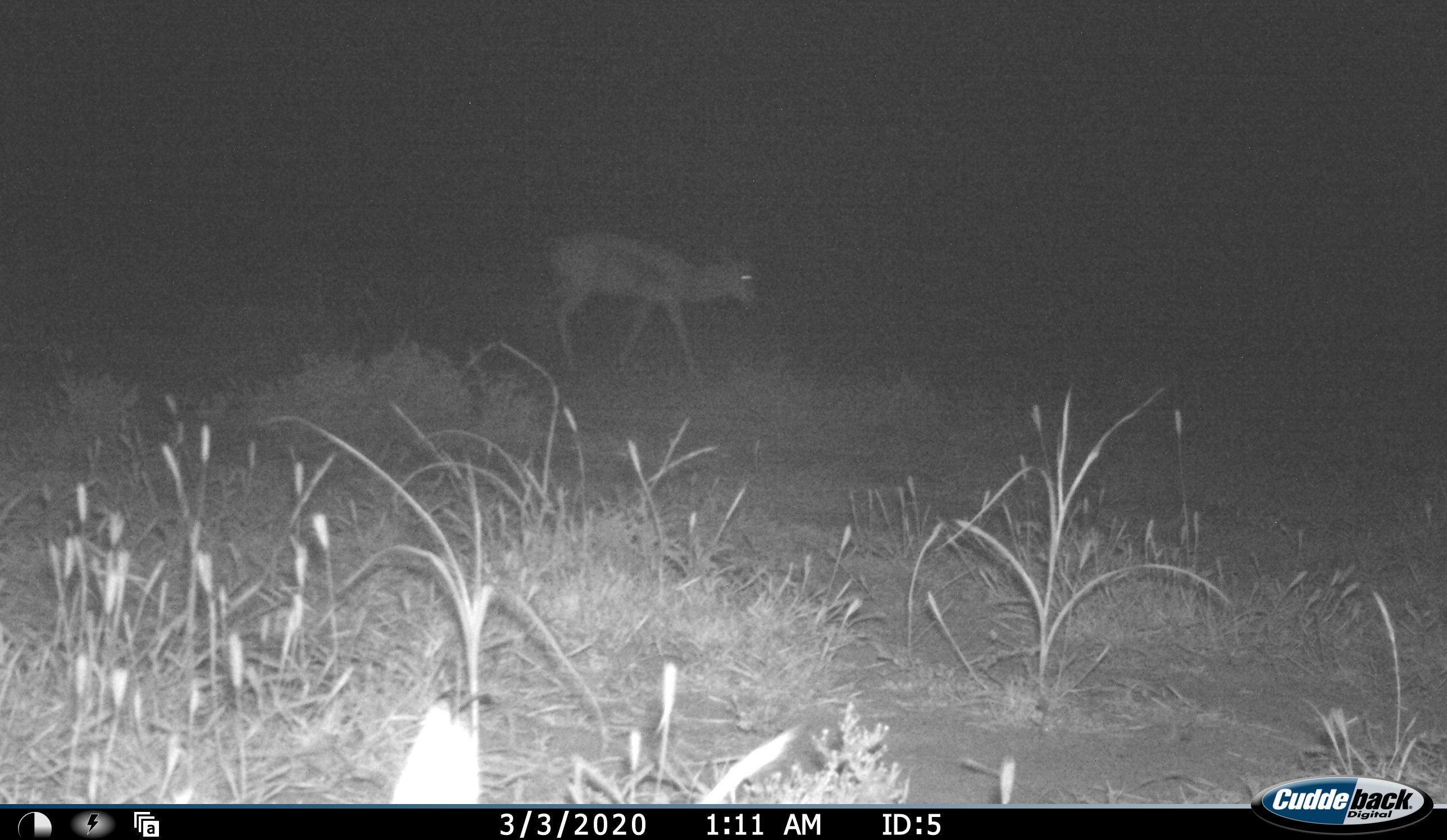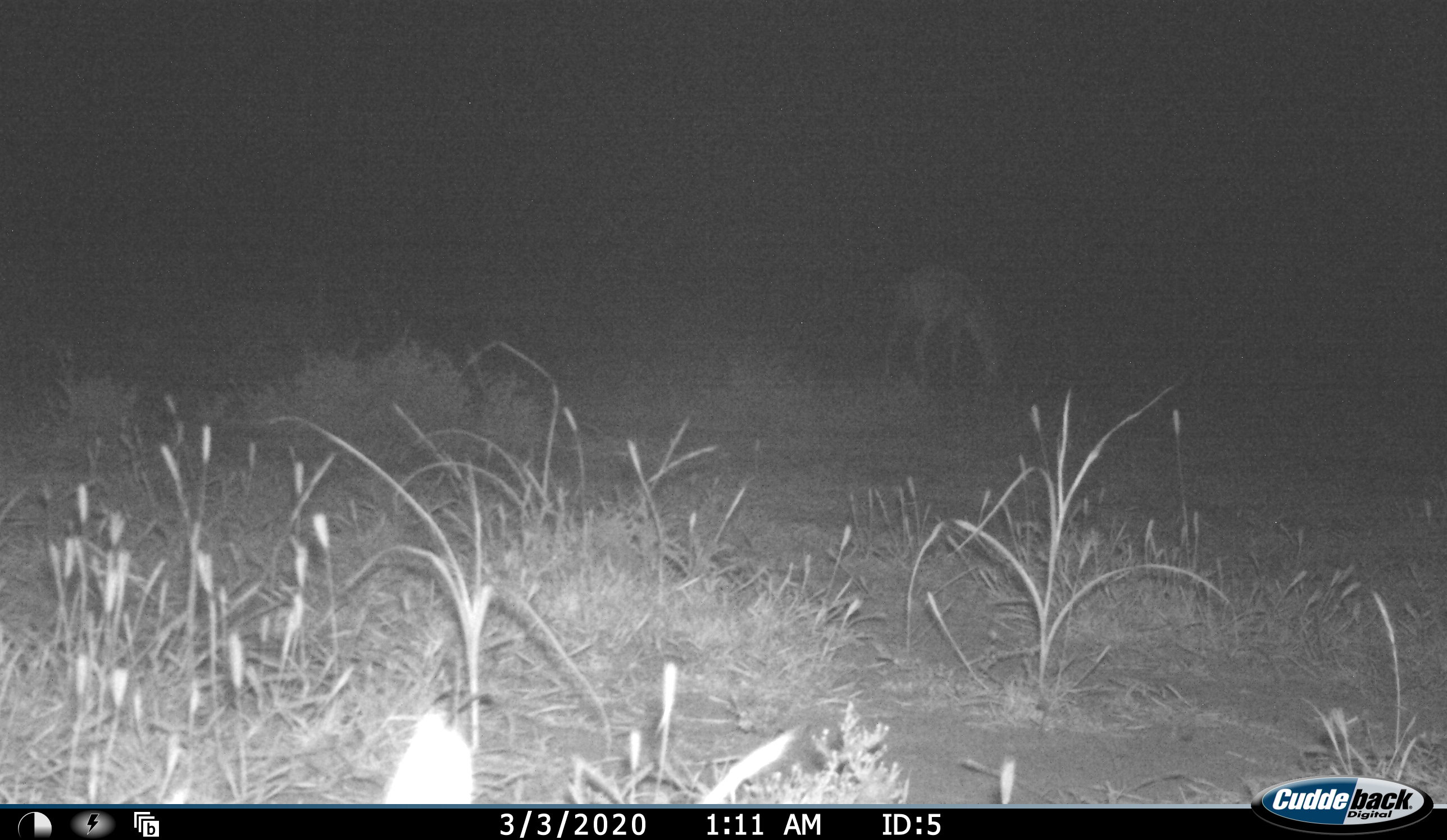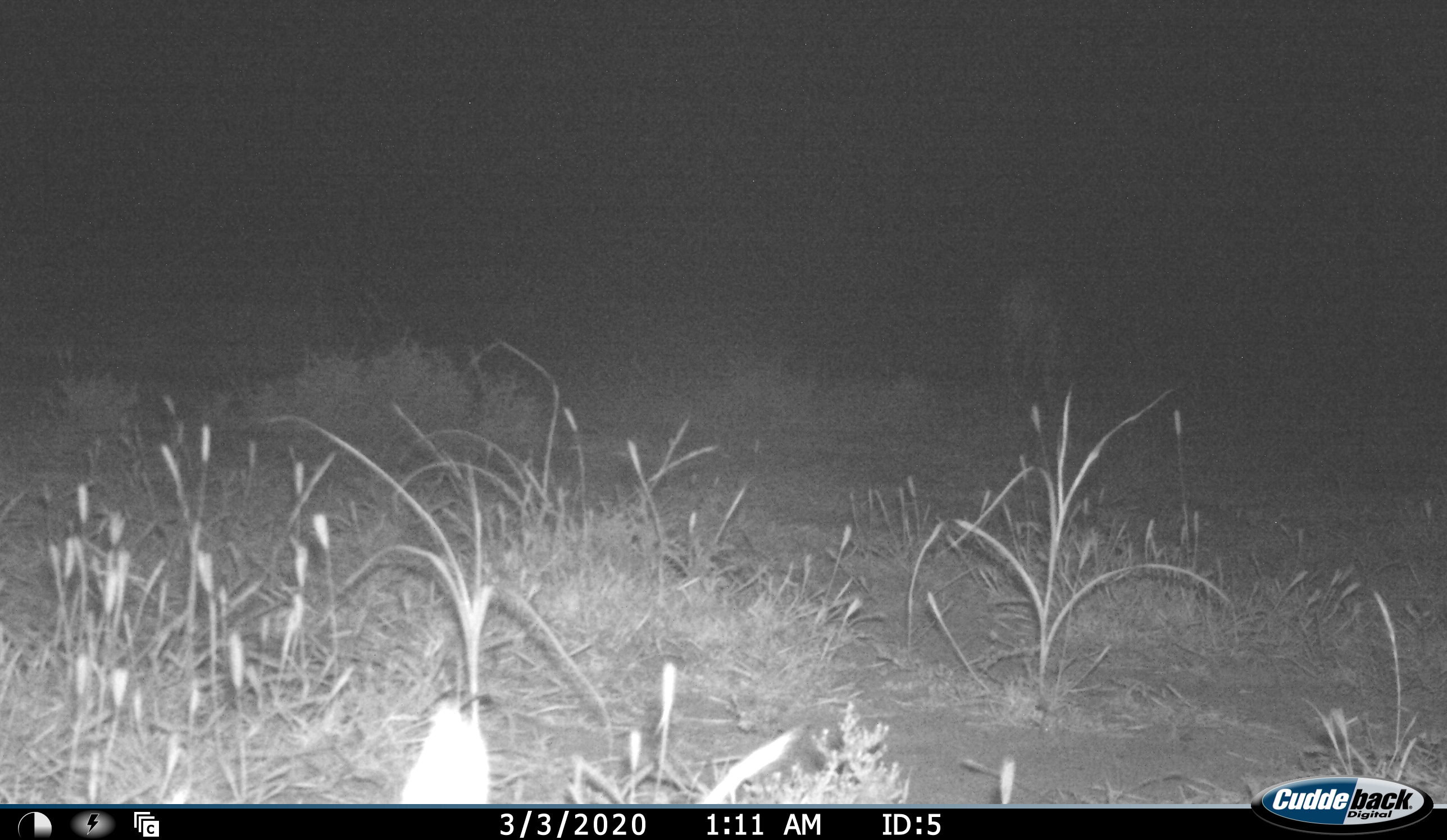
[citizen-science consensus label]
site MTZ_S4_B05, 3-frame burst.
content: unidentified animal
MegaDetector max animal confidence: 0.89